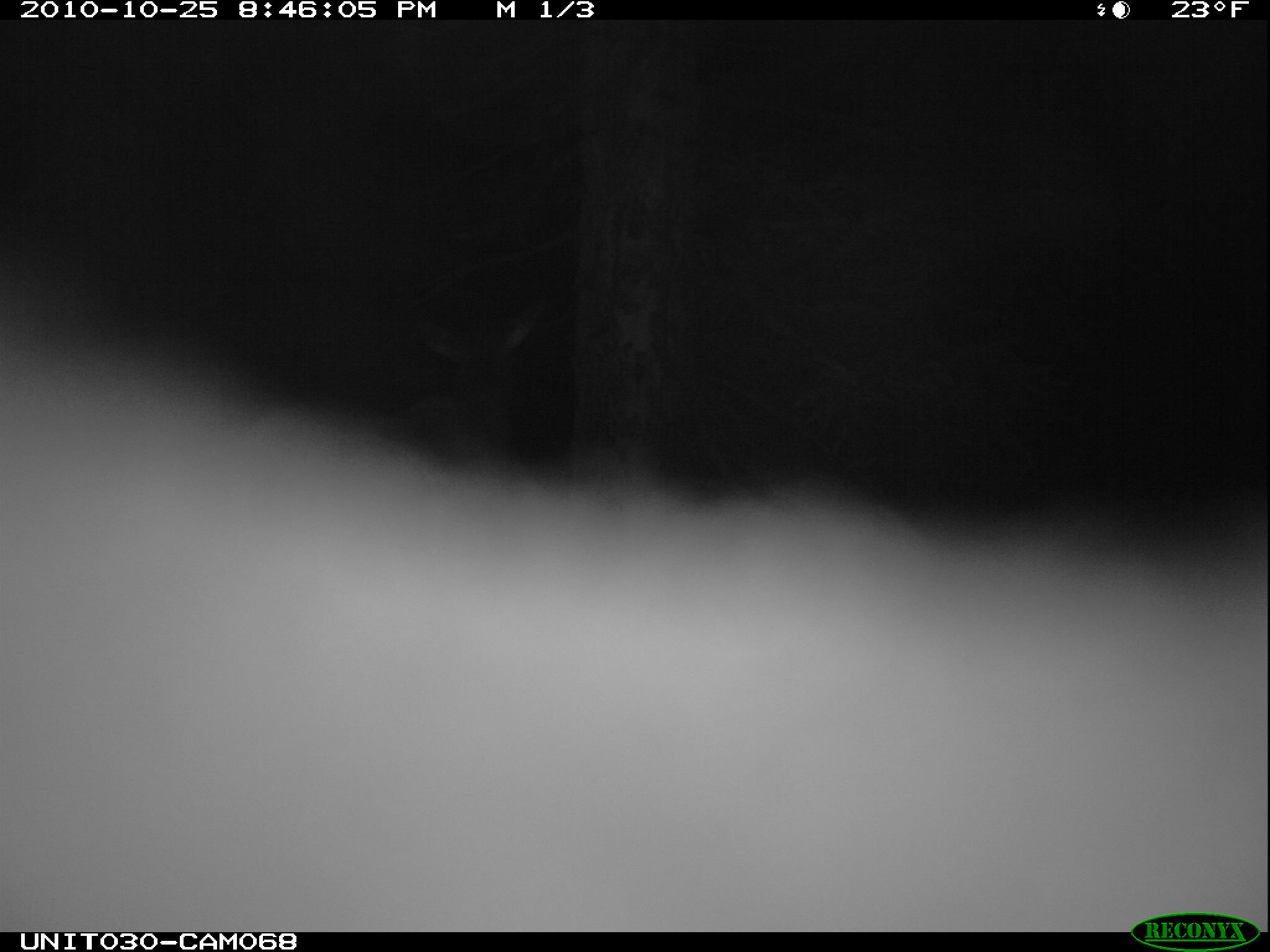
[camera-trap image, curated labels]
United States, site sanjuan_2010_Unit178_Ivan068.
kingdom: Animalia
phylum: Chordata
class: Mammalia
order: Artiodactyla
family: Cervidae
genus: Cervus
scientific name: Cervus elaphus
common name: red deer